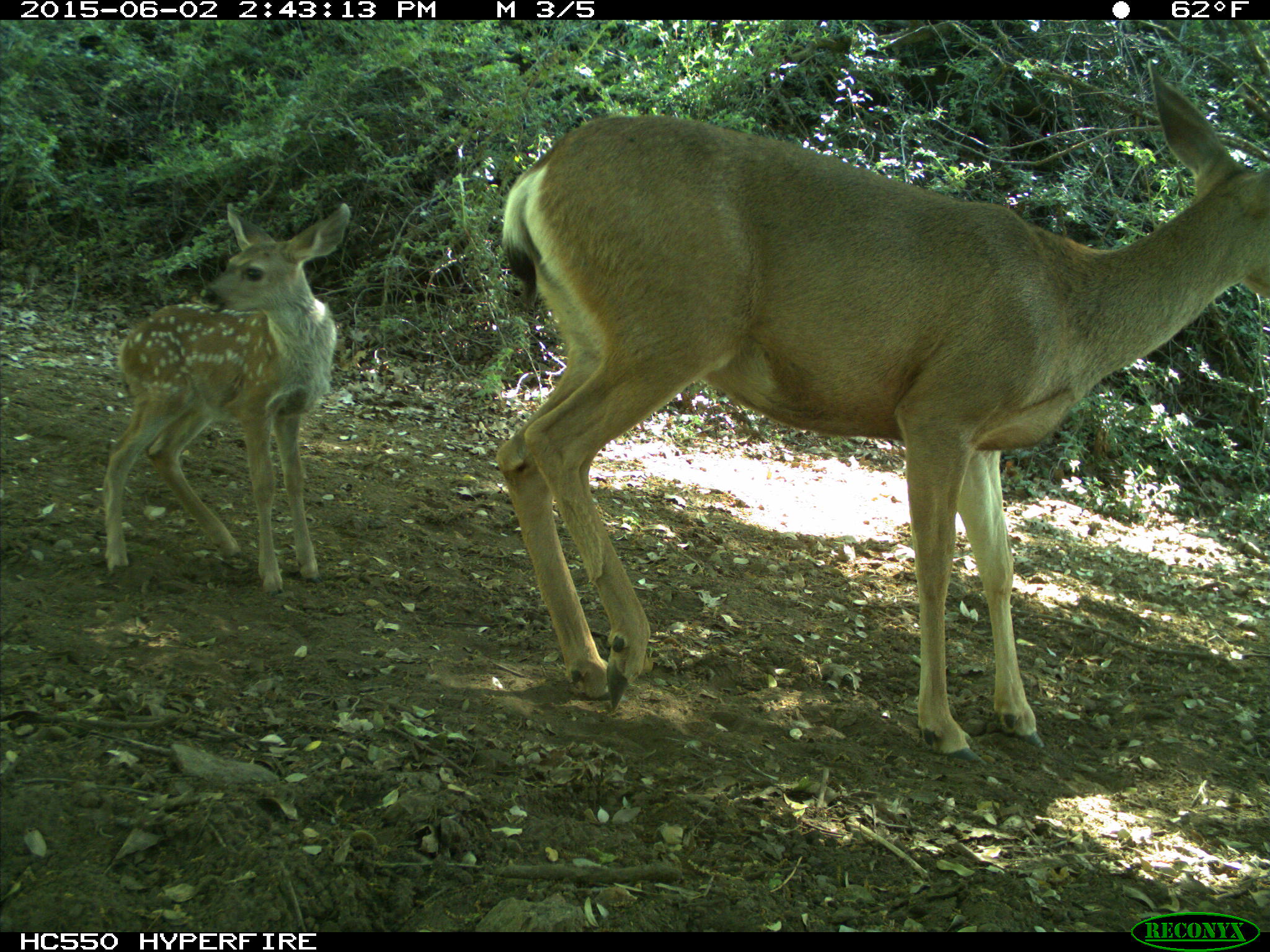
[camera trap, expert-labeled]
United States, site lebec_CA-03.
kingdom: Animalia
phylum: Chordata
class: Mammalia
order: Artiodactyla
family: Cervidae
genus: Odocoileus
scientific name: Odocoileus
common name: deer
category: unidentified deer